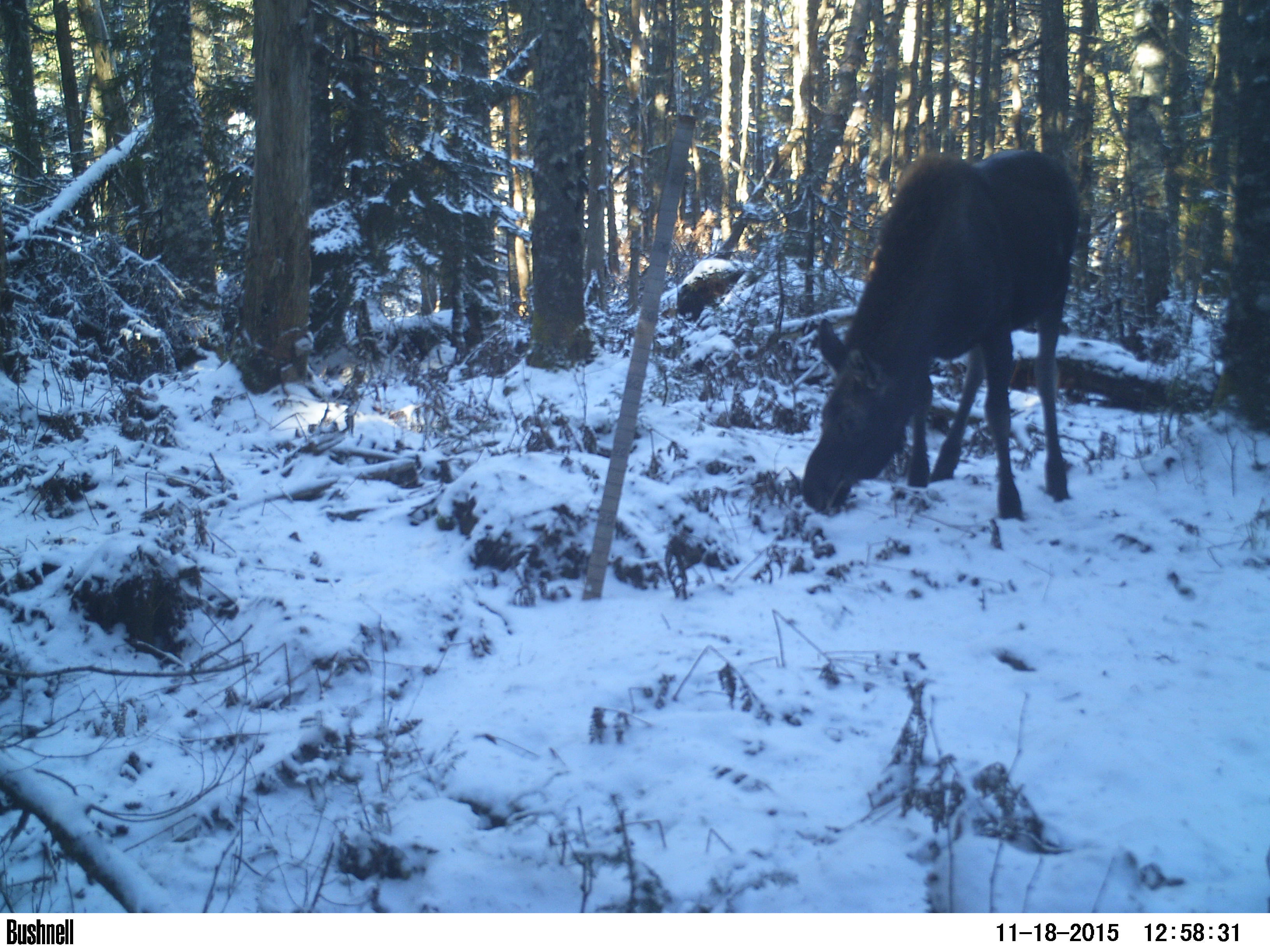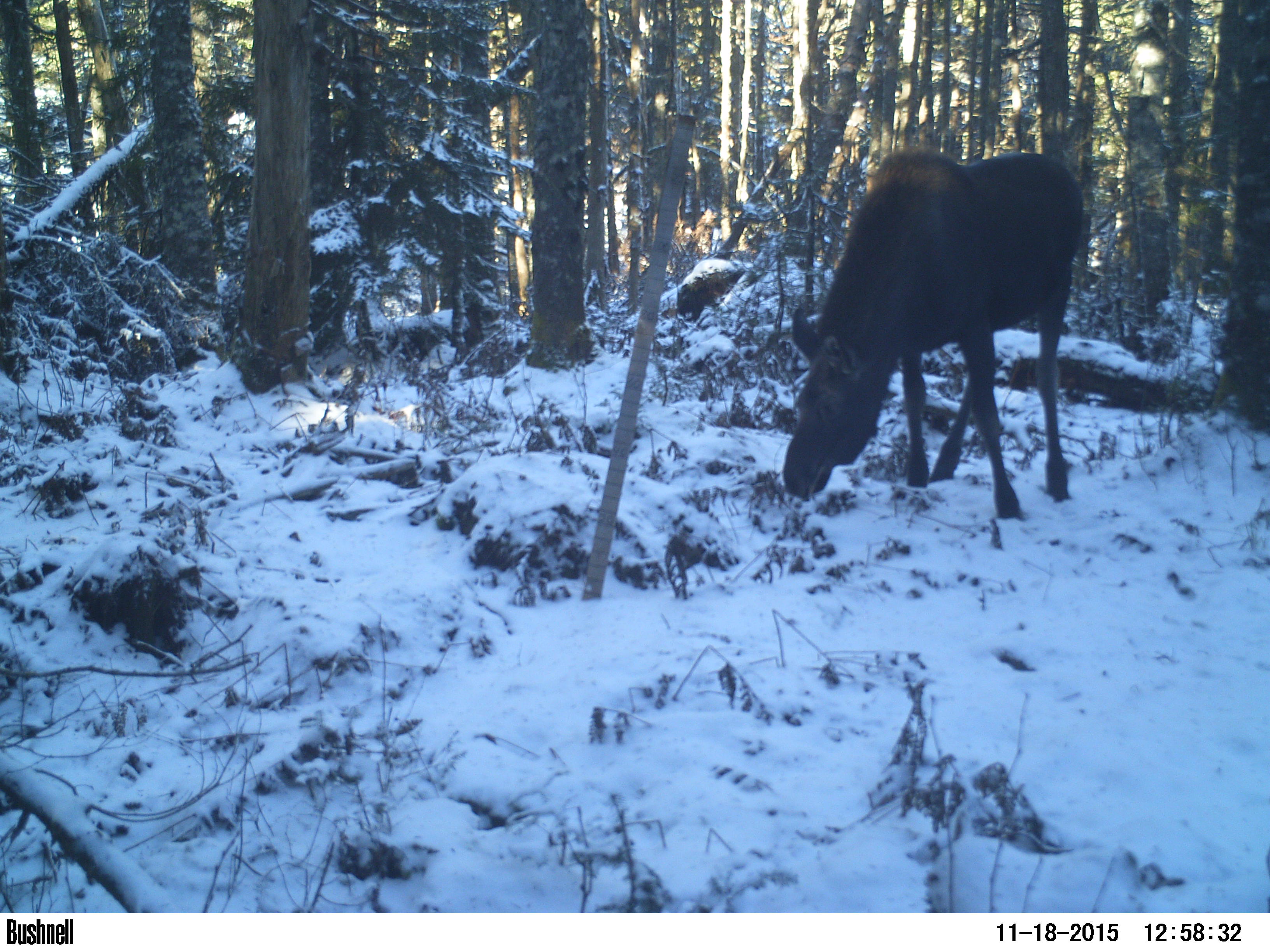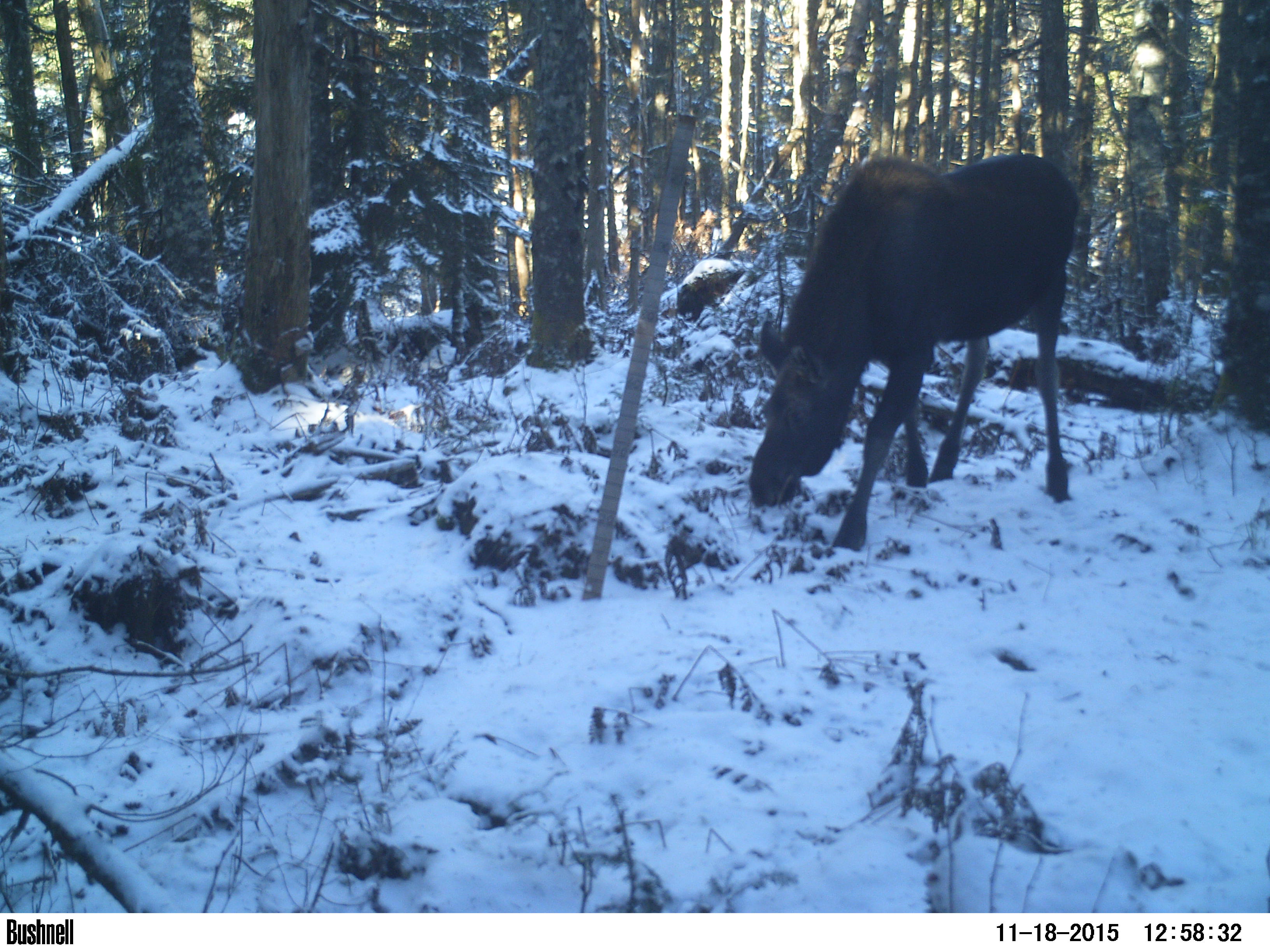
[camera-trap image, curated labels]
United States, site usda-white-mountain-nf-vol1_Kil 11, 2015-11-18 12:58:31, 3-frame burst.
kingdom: Animalia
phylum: Chordata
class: Mammalia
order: Artiodactyla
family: Cervidae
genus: Alces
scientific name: Alces alces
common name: moose